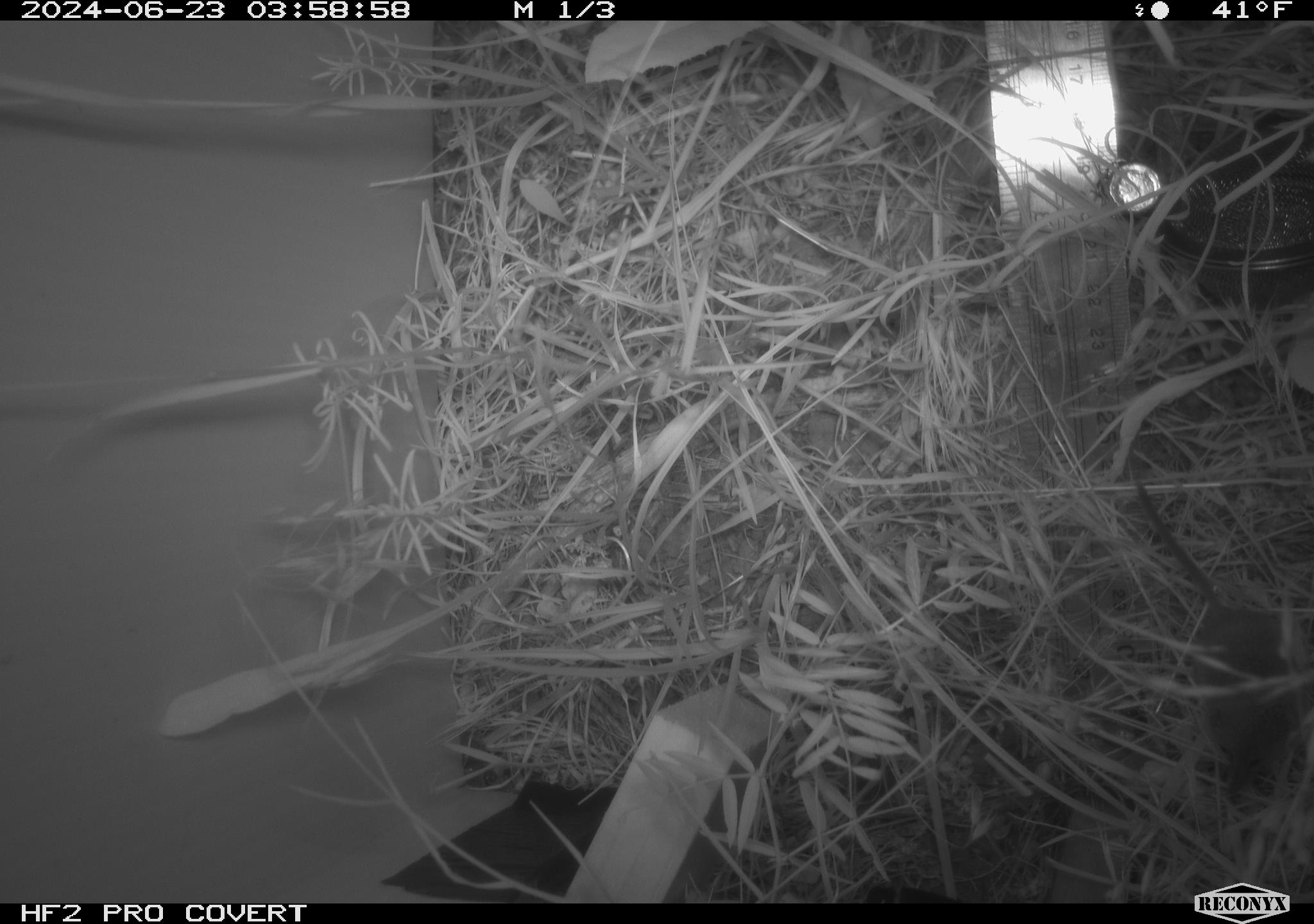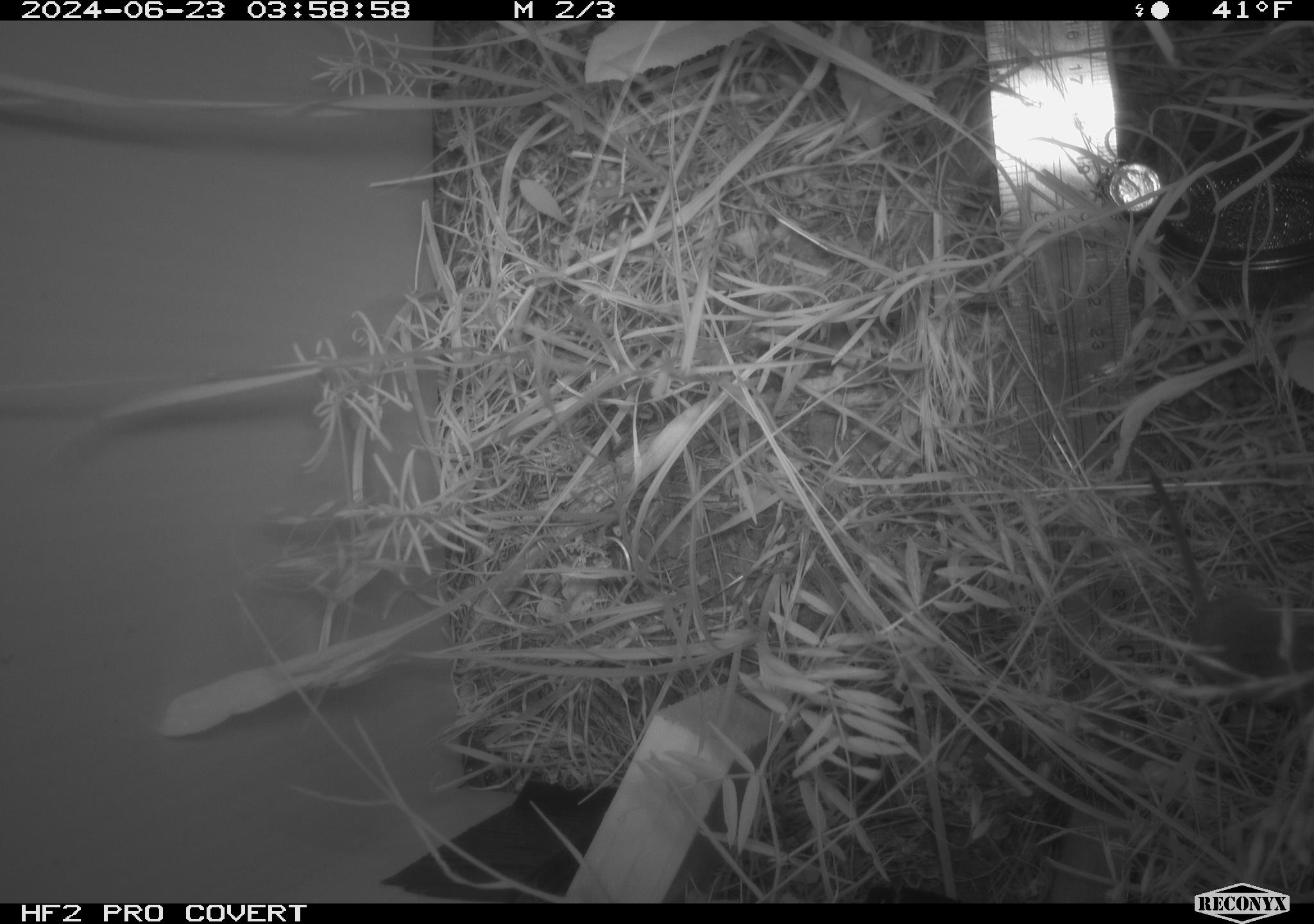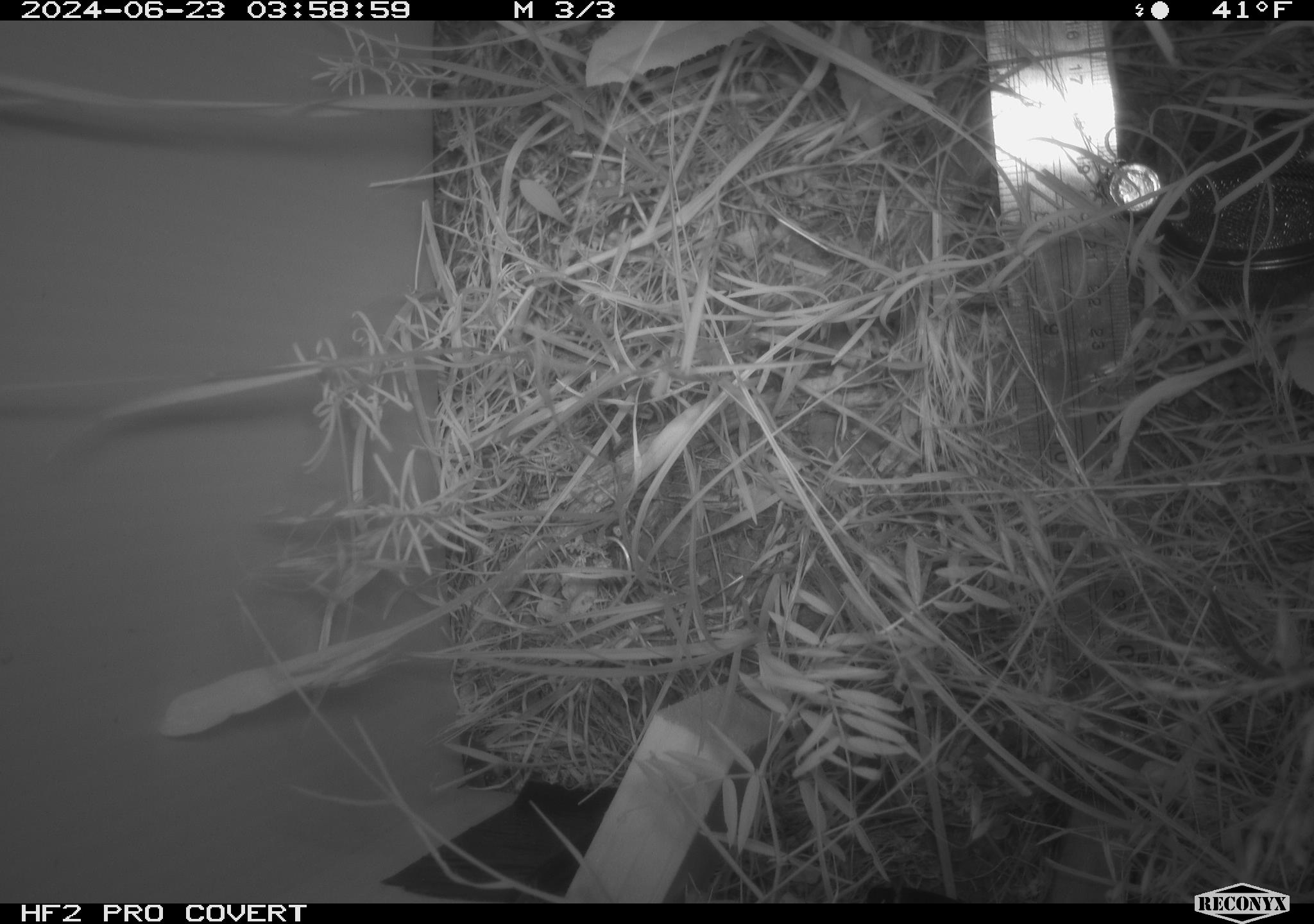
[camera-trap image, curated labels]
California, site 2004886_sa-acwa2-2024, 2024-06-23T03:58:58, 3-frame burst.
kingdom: Animalia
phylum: Chordata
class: Mammalia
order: Rodentia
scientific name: Rodentia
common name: mouse species